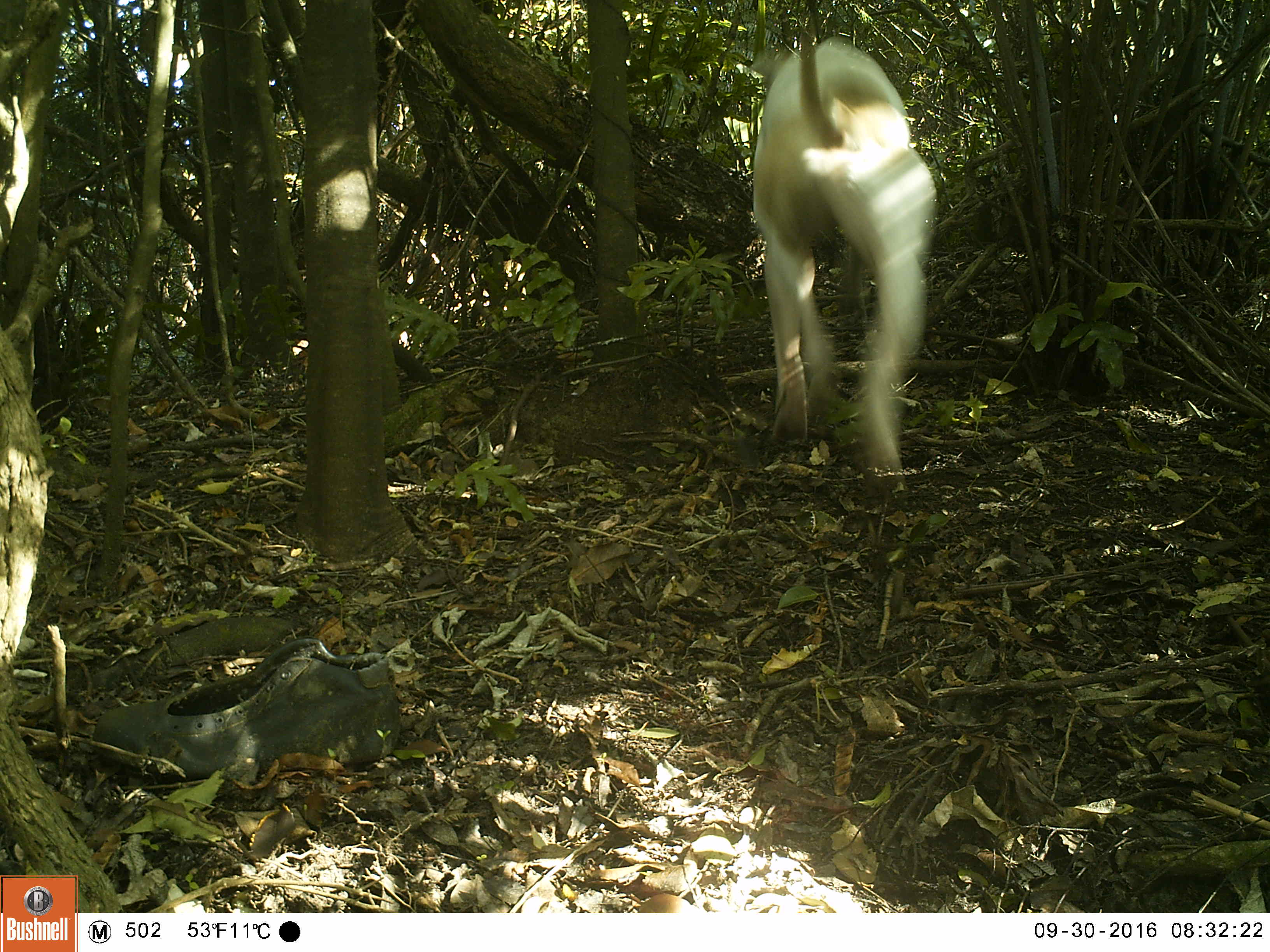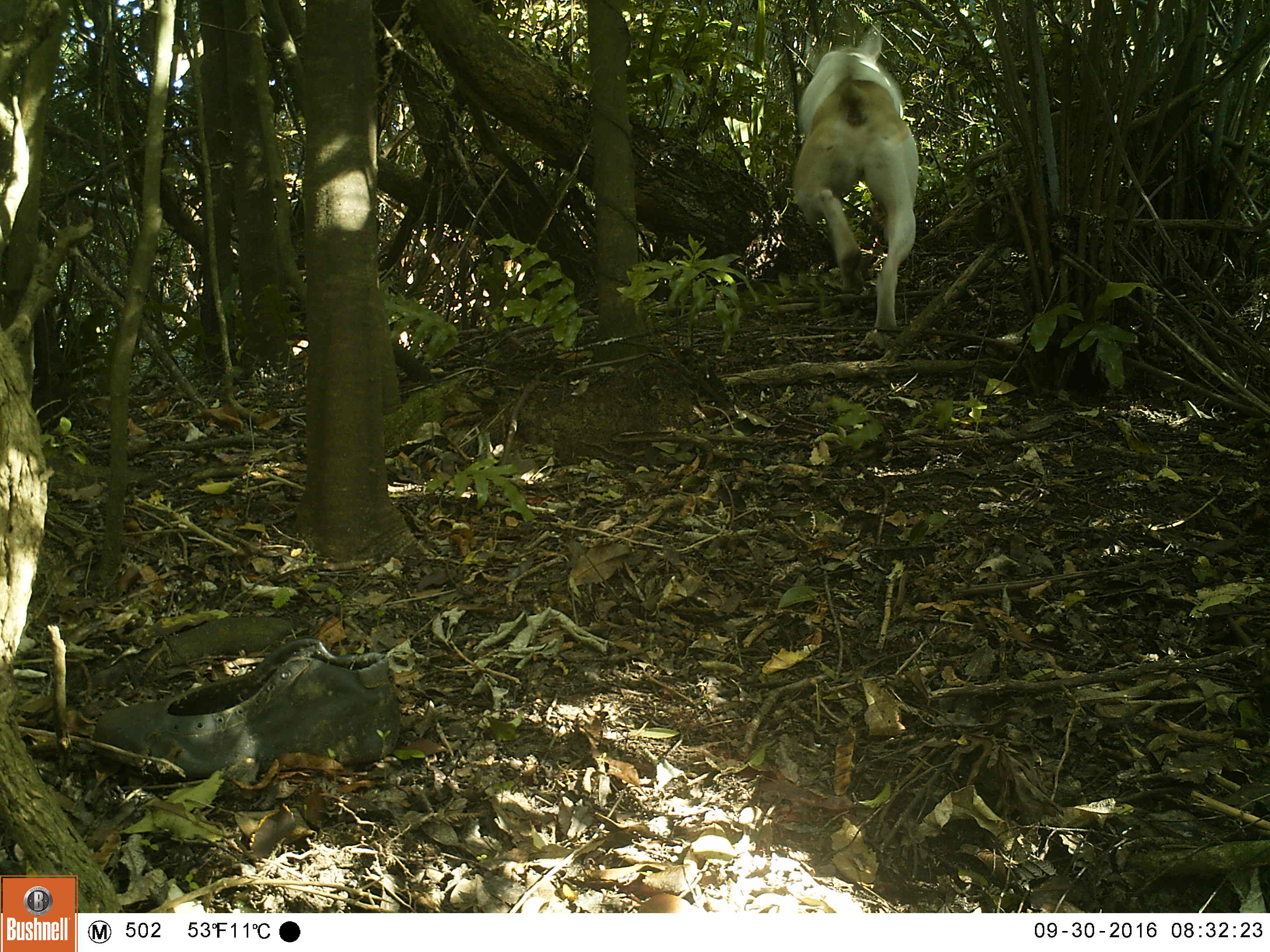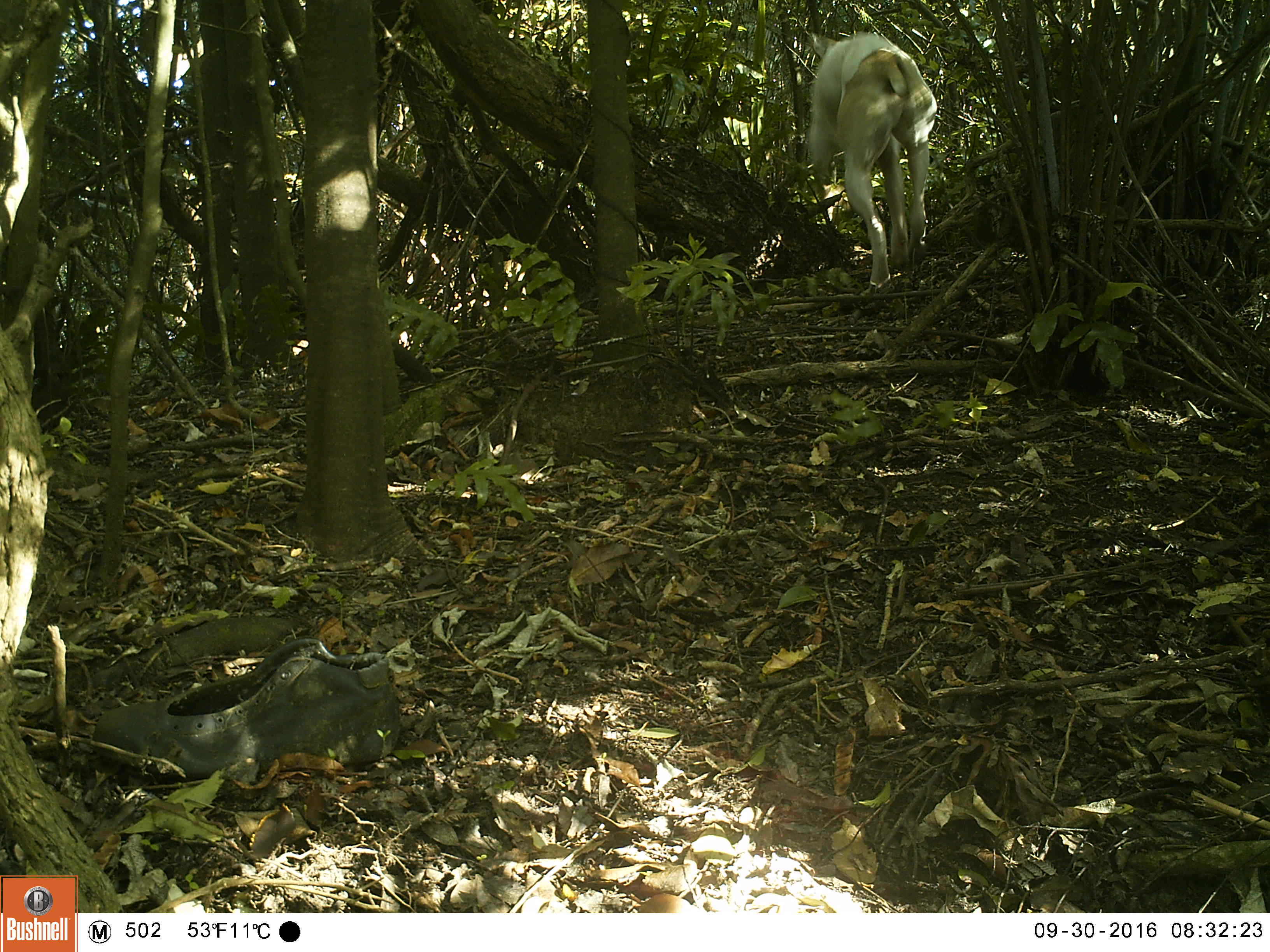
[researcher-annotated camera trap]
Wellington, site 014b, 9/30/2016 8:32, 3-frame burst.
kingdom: Animalia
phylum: Chordata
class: Mammalia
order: Carnivora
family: Canidae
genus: Canis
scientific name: Canis familiaris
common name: dog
Dog (Canis familiaris).